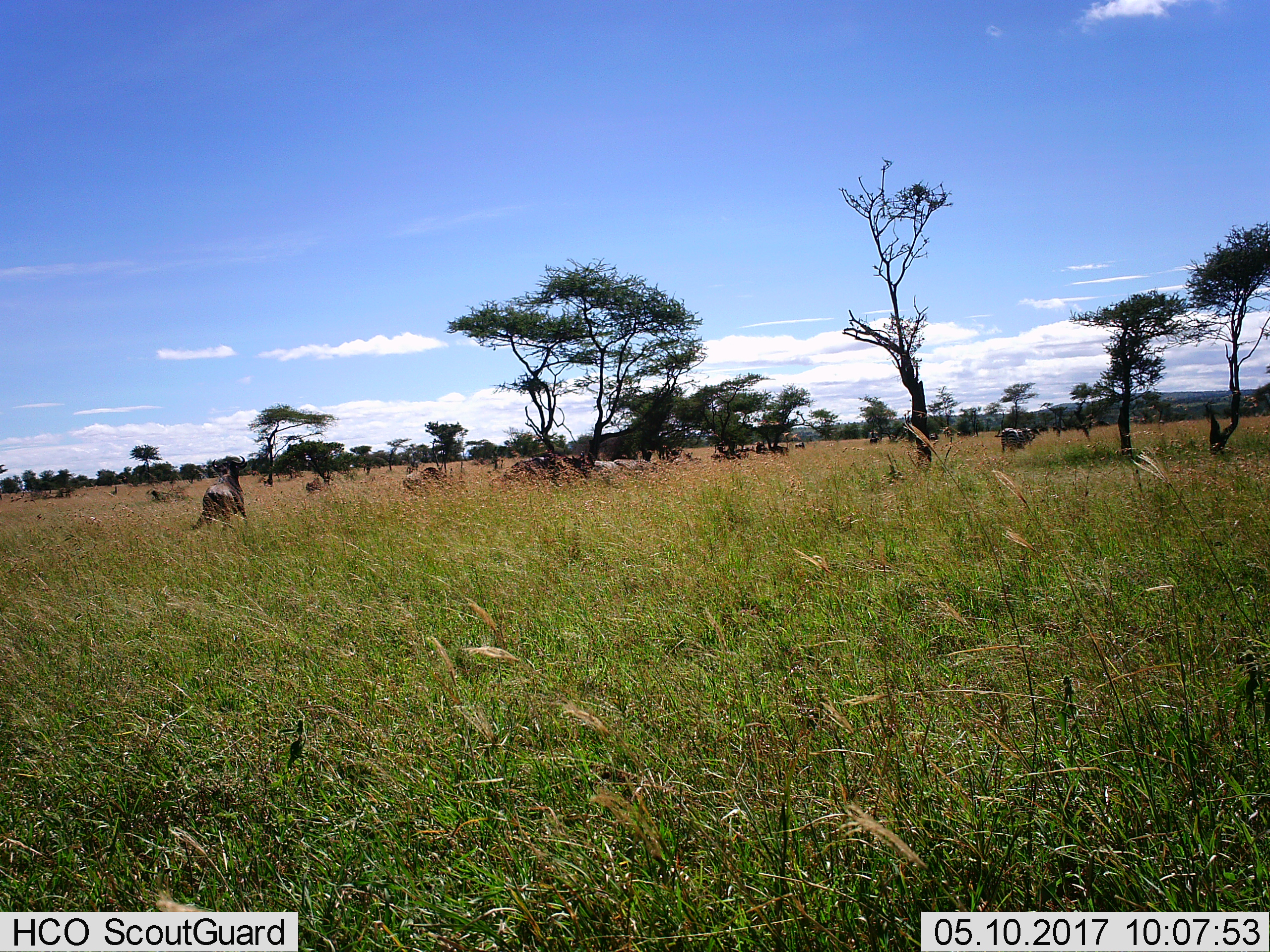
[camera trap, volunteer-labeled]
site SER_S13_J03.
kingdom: Animalia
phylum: Chordata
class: Mammalia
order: Artiodactyla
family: Bovidae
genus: Connochaetes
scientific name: Connochaetes taurinus taurinus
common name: blue wildebeest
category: wildebeestblue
Wildebeestblue (blue wildebeest) (Connochaetes taurinus taurinus), count 11-50. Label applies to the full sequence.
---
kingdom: Animalia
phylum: Chordata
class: Mammalia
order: Perissodactyla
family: Equidae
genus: Equus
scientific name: Equus quagga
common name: plains zebra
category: zebraplains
Zebraplains (plains zebra) (Equus quagga), count 1. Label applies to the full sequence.